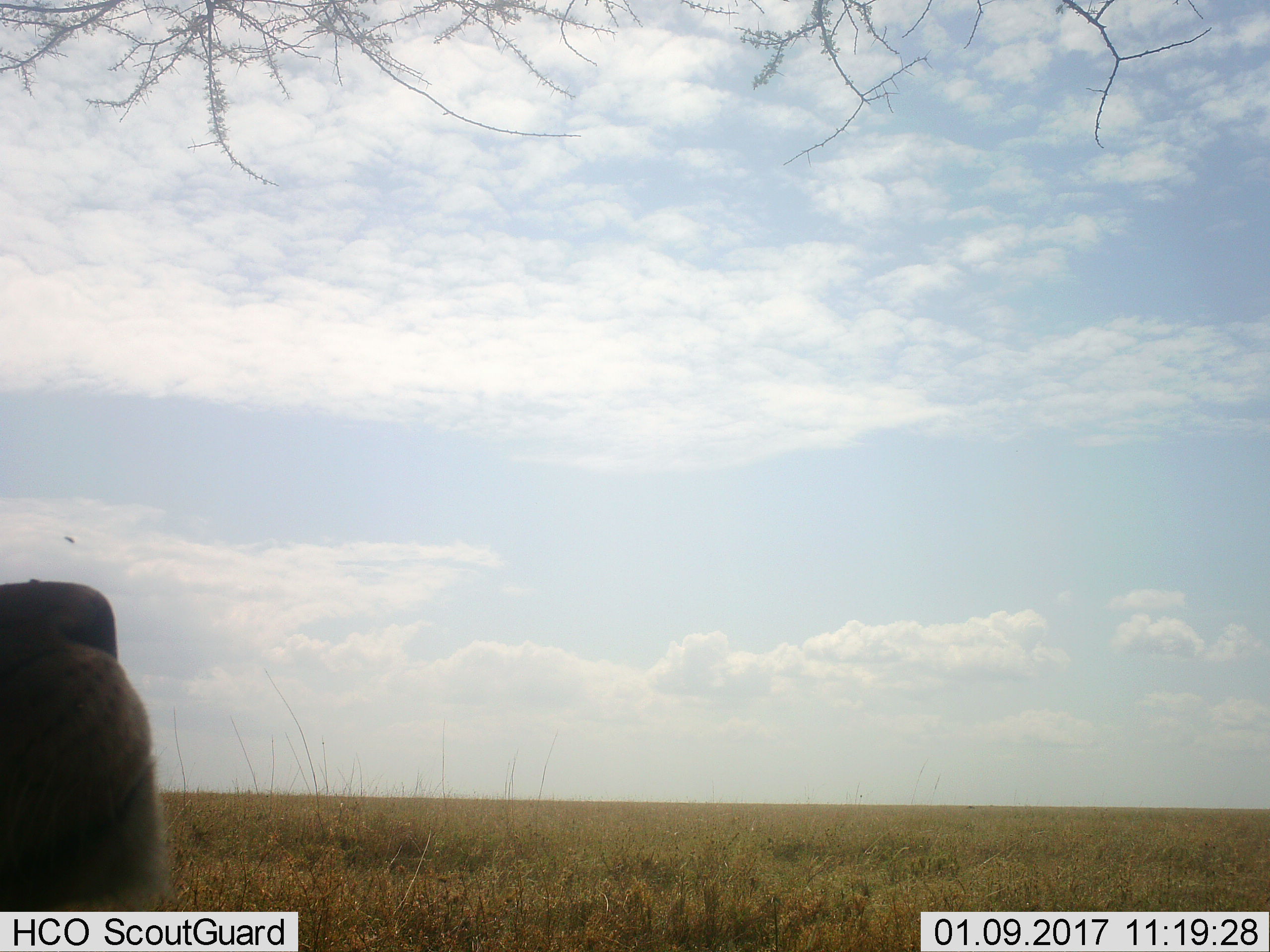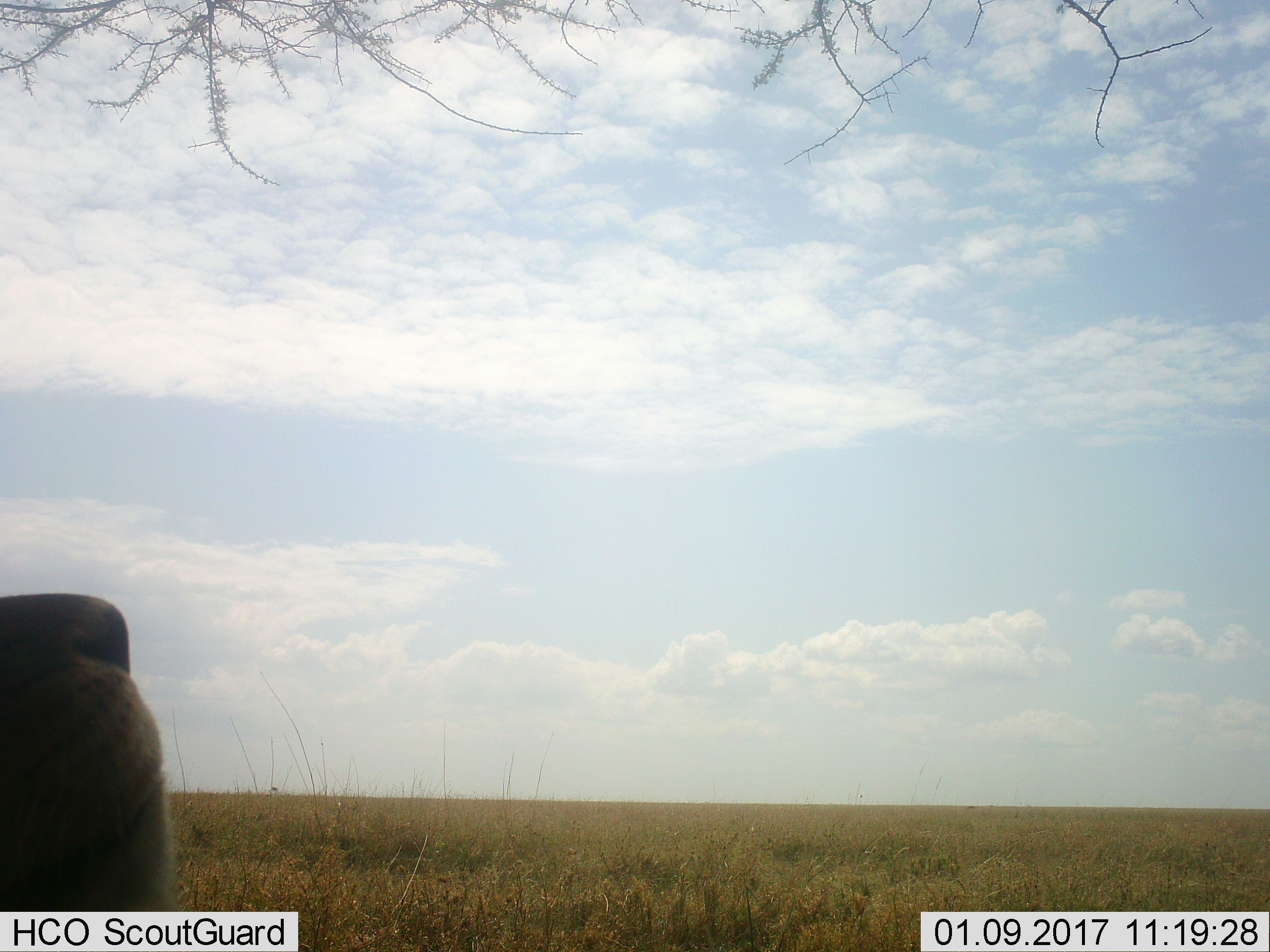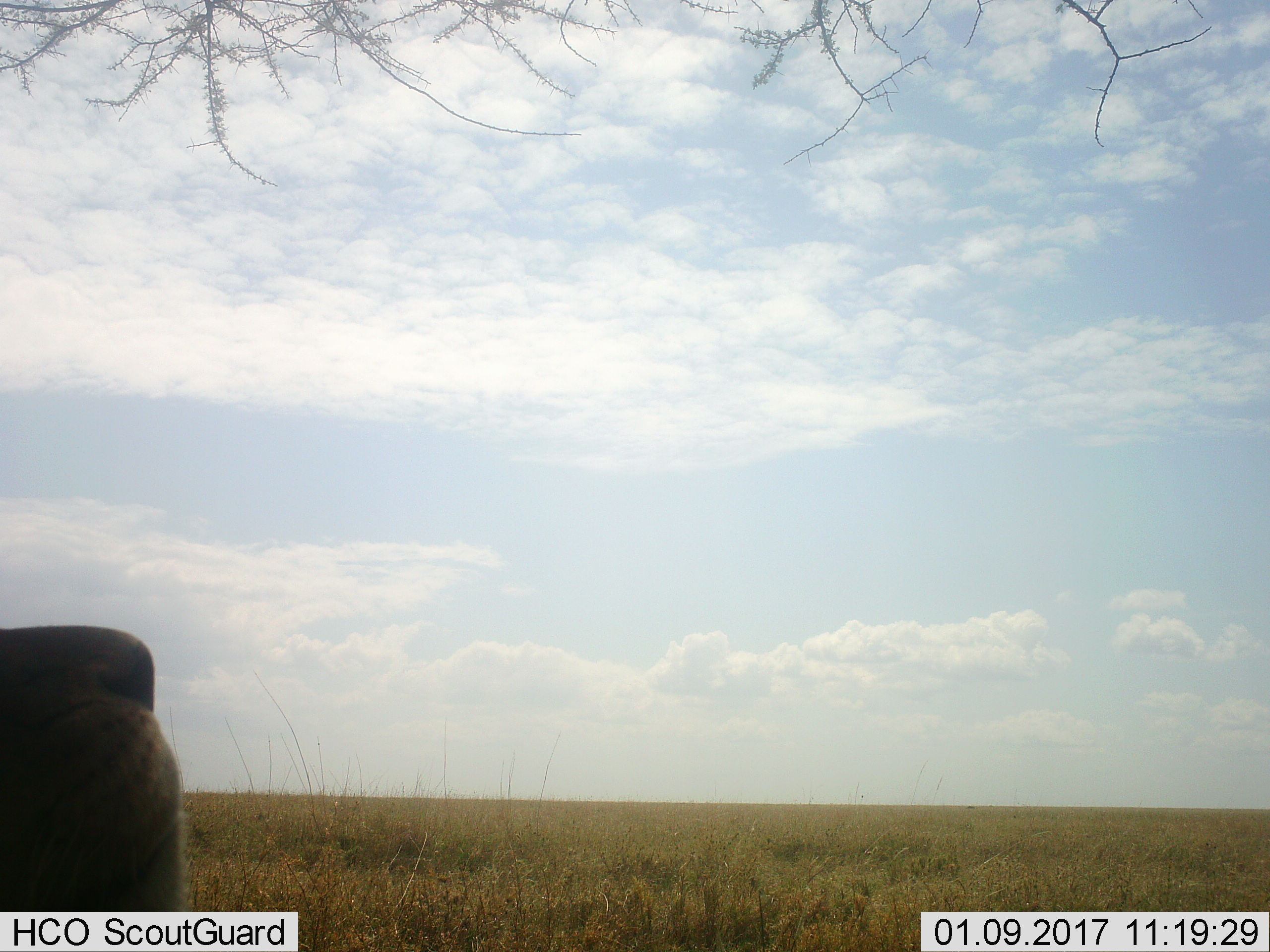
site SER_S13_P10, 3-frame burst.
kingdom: Animalia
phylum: Chordata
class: Mammalia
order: Carnivora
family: Felidae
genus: Panthera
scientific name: Panthera leo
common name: lion female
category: lionfemale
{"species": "lionfemale (lion female) (Panthera leo)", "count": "1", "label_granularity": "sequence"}